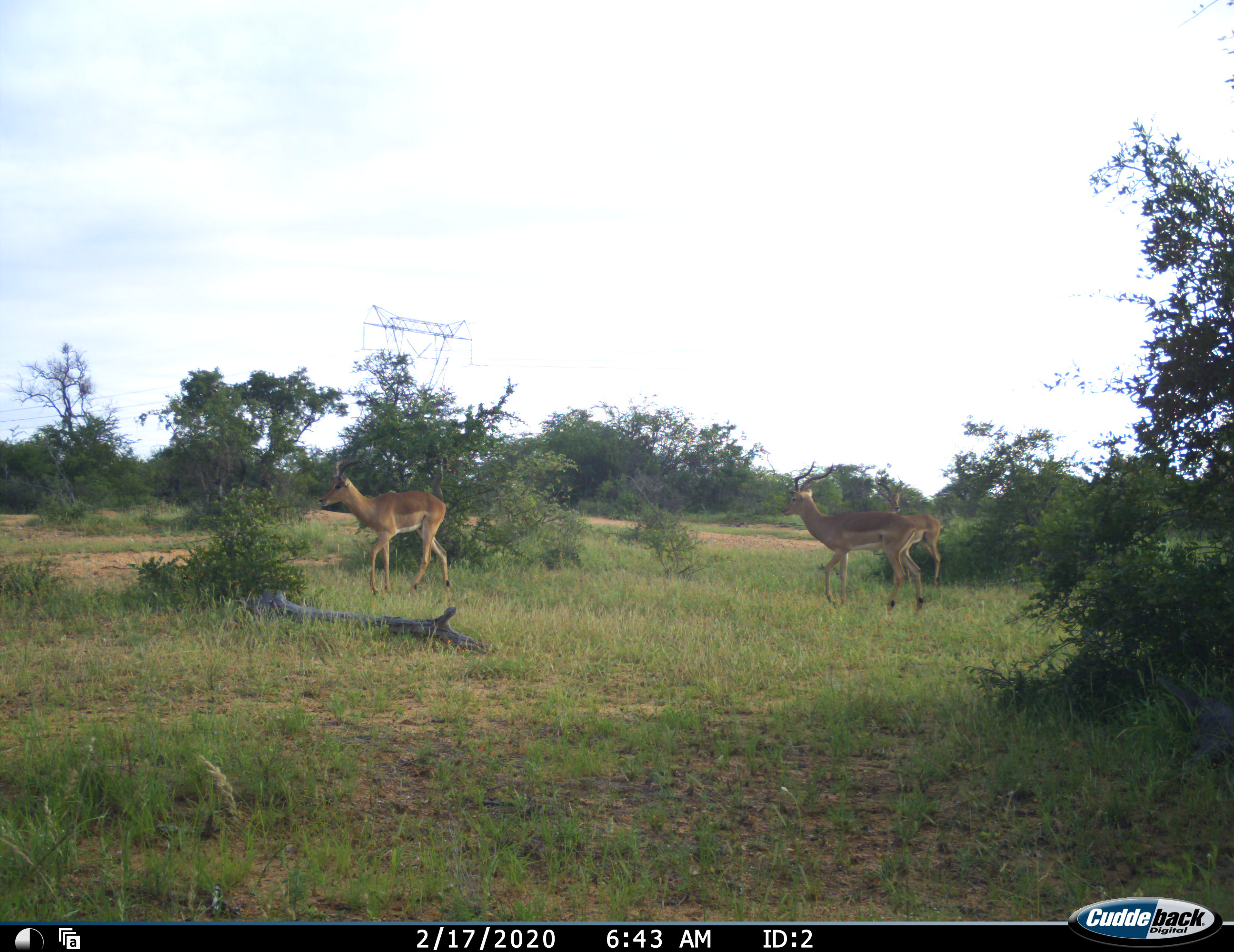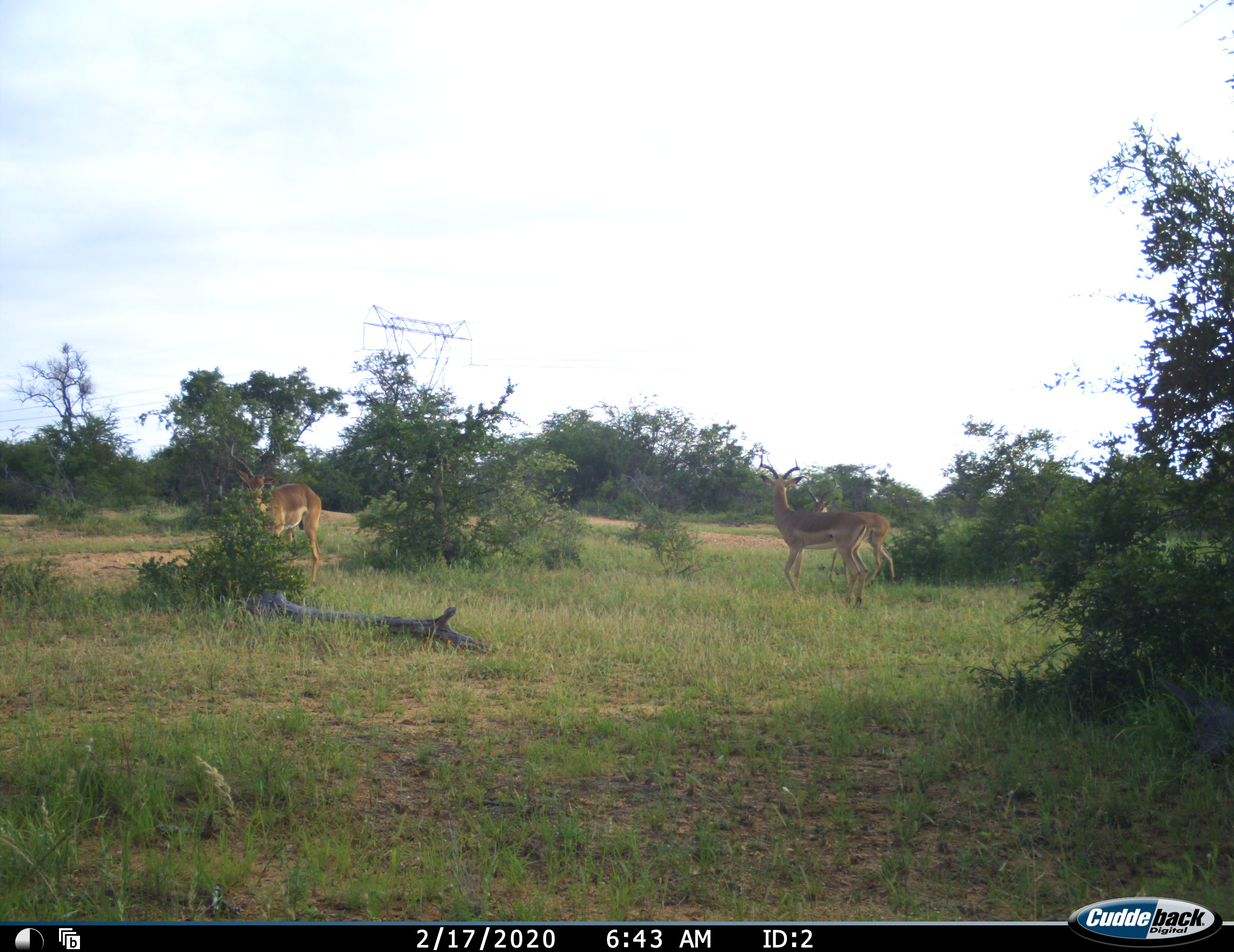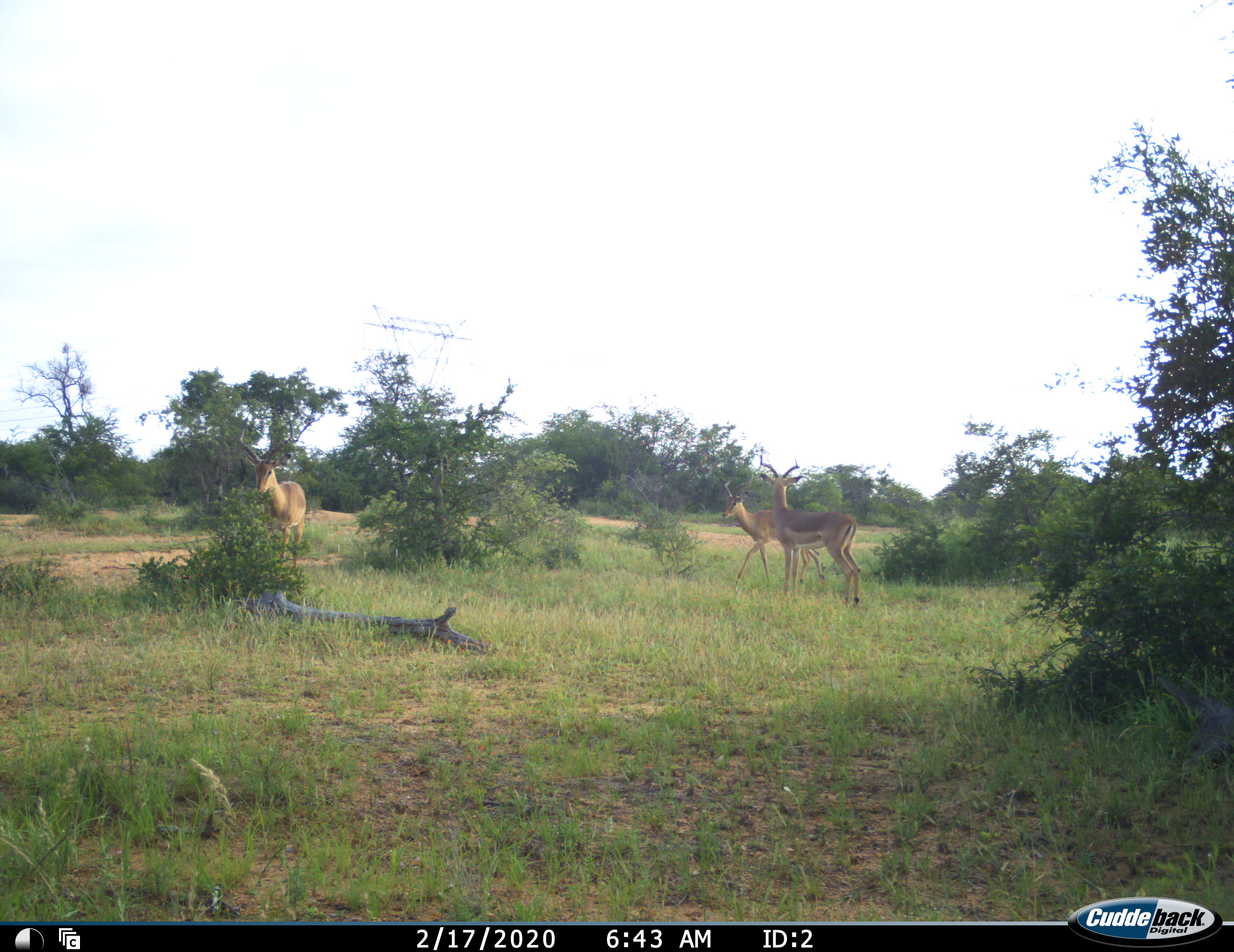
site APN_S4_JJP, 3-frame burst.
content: unidentified animal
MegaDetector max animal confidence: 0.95